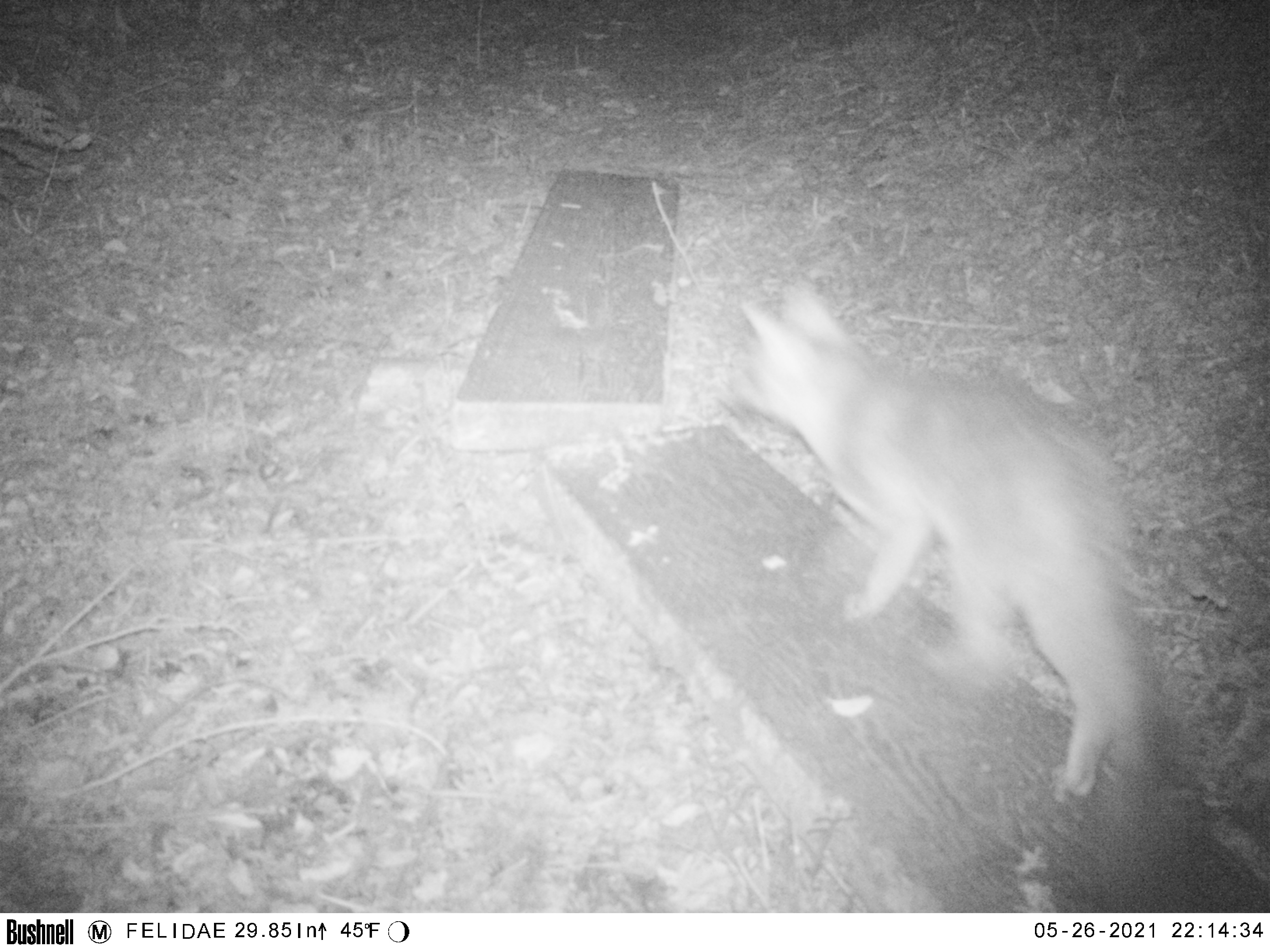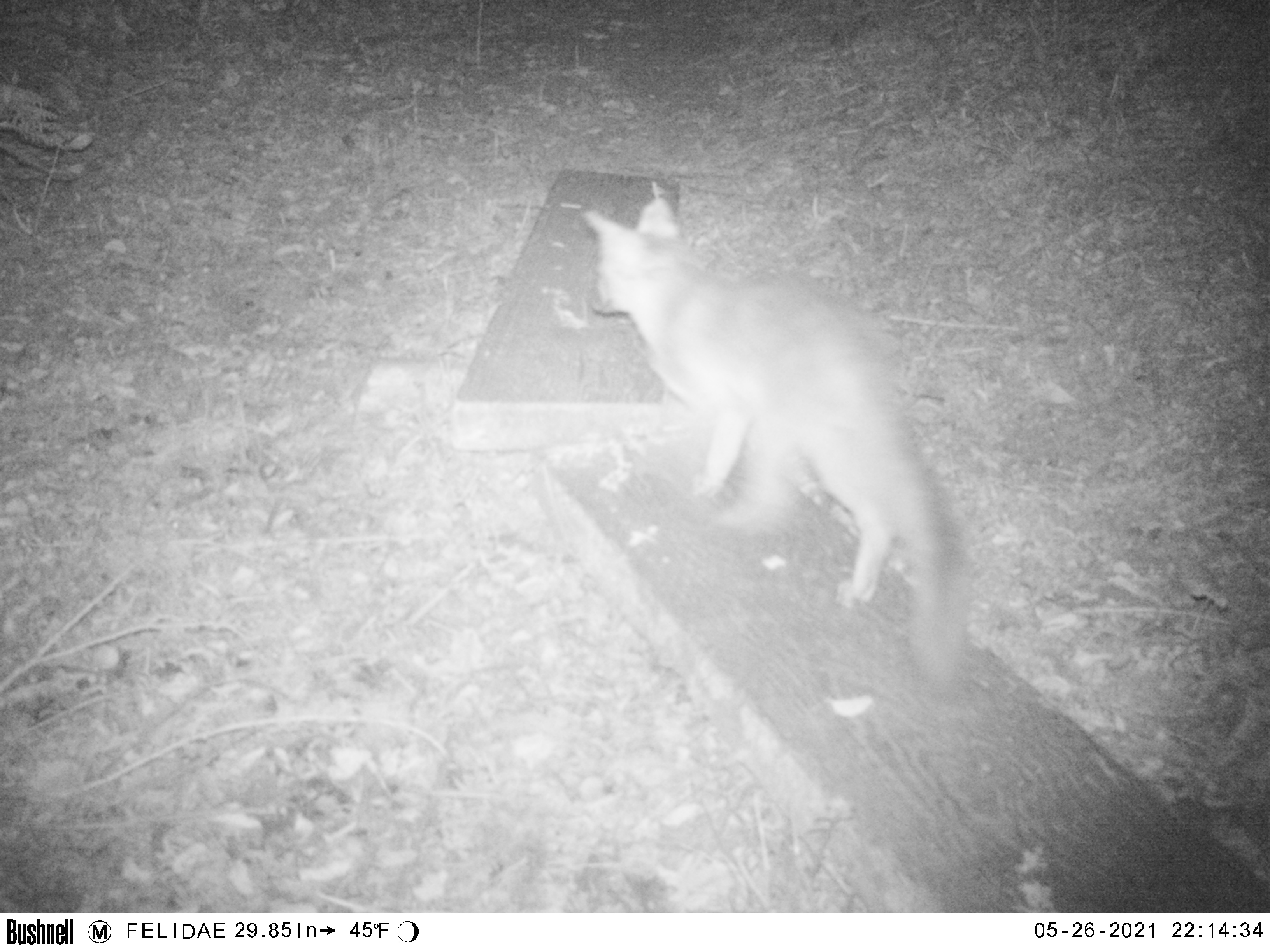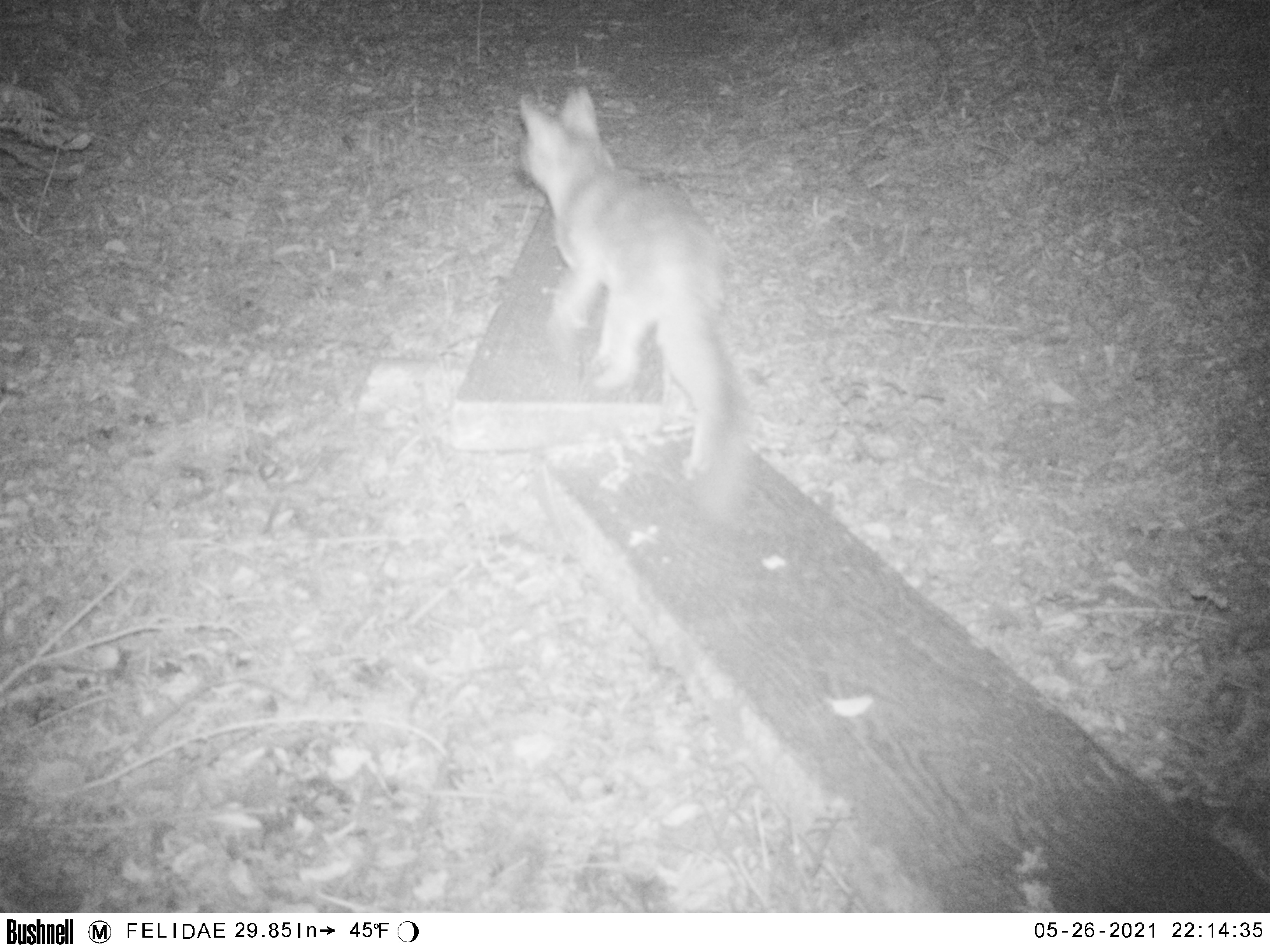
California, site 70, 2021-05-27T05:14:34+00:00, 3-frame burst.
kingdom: Animalia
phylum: Chordata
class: Mammalia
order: Carnivora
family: Canidae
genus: Urocyon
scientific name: Urocyon cinereoargenteus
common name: gray fox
Gray fox (Urocyon cinereoargenteus).